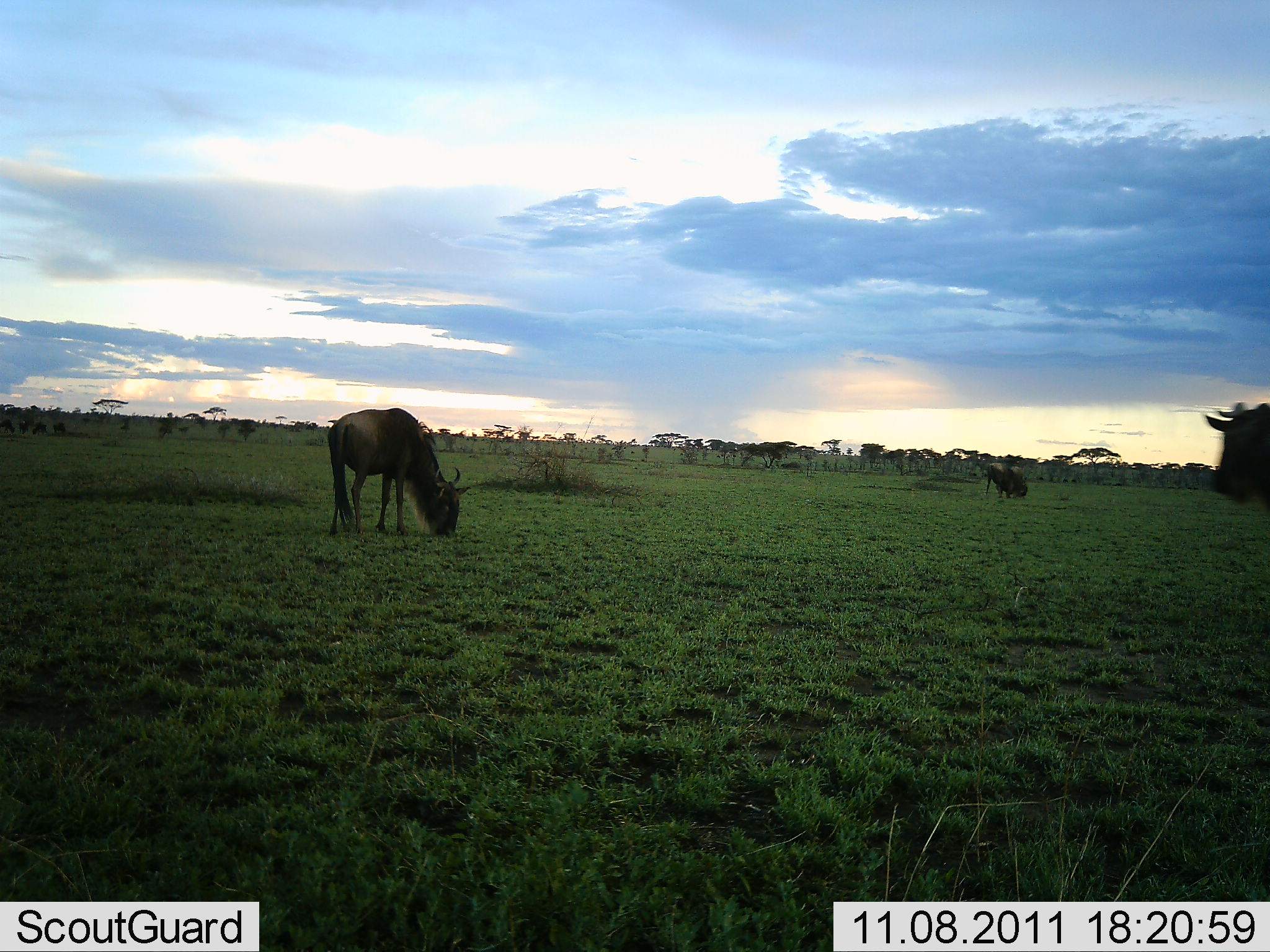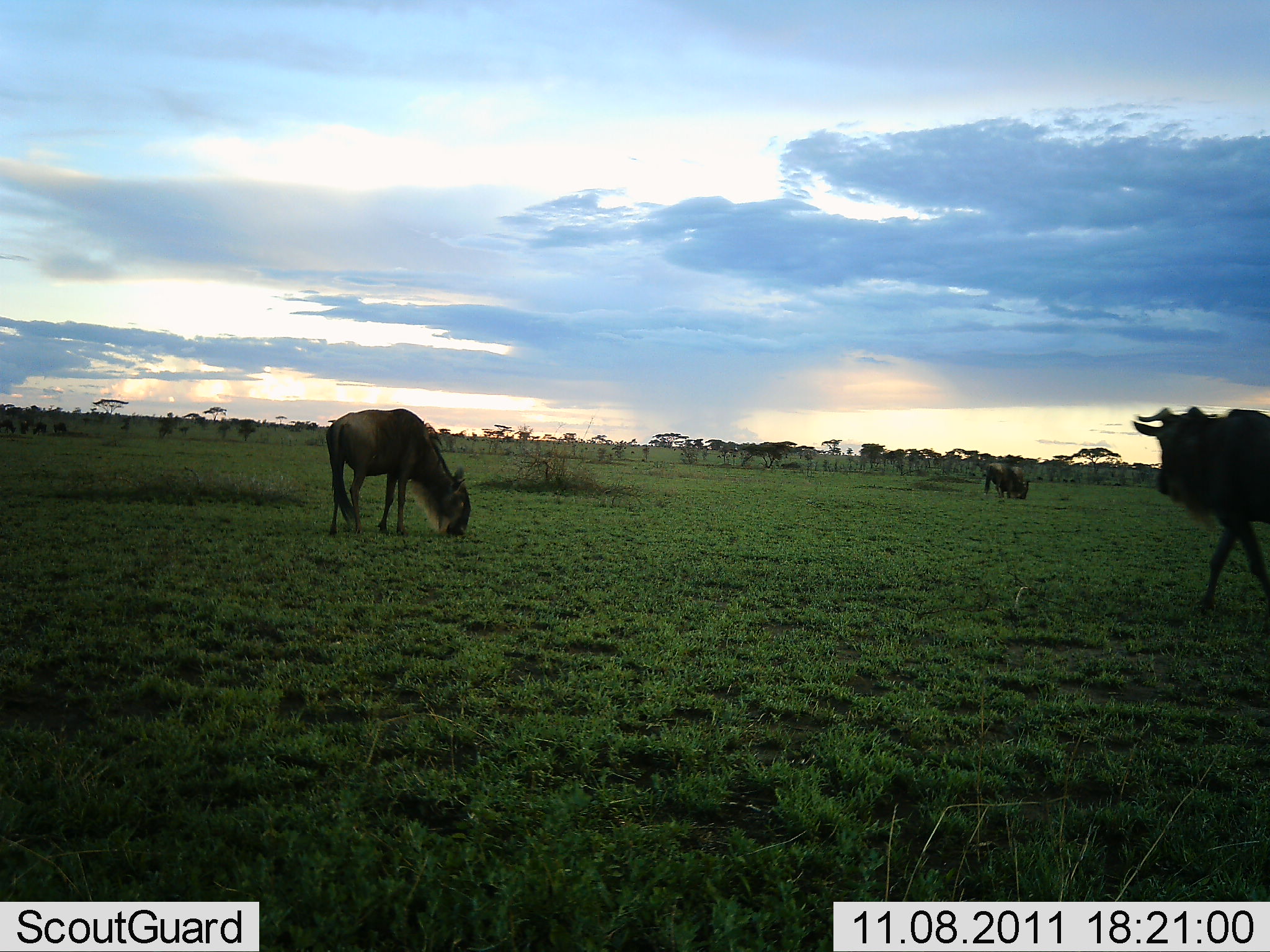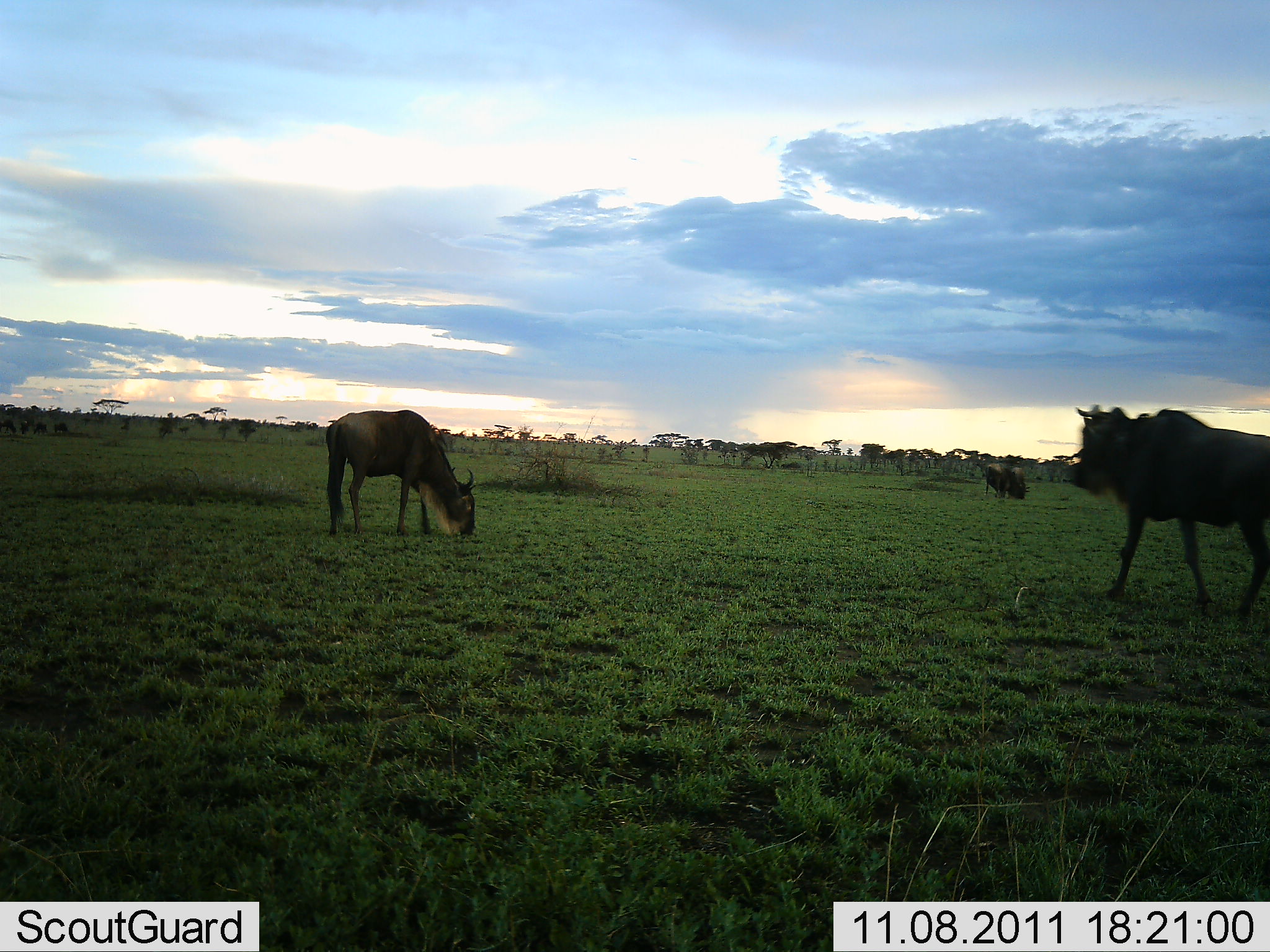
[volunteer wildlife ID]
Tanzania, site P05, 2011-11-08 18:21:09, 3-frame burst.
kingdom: Animalia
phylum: Chordata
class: Mammalia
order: Artiodactyla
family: Bovidae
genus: Connochaetes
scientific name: Connochaetes taurinus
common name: blue wildebeest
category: wildebeest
Wildebeest (blue wildebeest) (Connochaetes taurinus), count 3. Behavior (volunteer vote fractions): standing 70%, resting 0%, moving 70%, interacting 0%. Young present (vote fraction): 0%. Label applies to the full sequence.